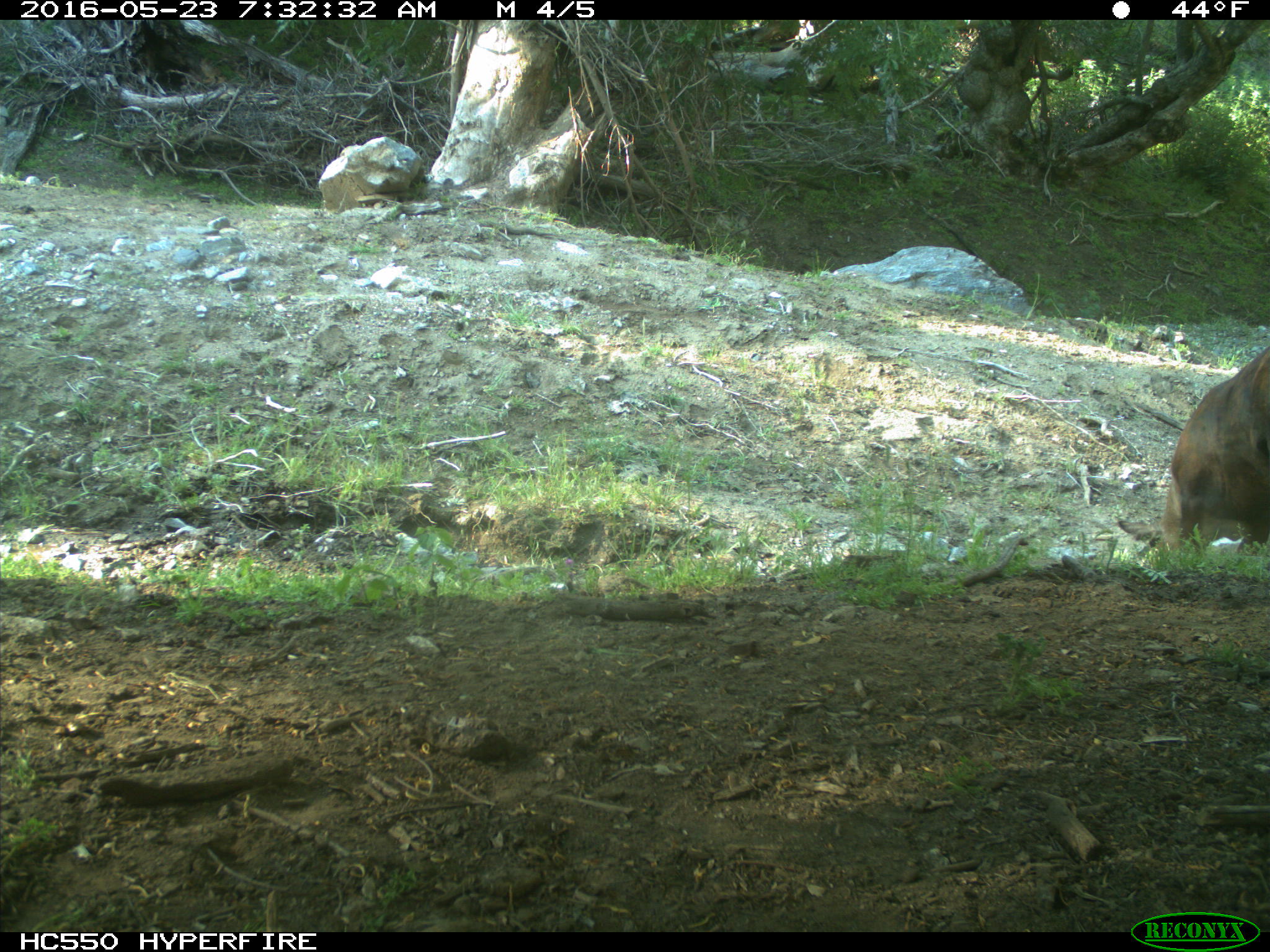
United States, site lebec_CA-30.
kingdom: Animalia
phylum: Chordata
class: Mammalia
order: Artiodactyla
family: Bovidae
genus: Bos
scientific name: Bos taurus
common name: domestic cow